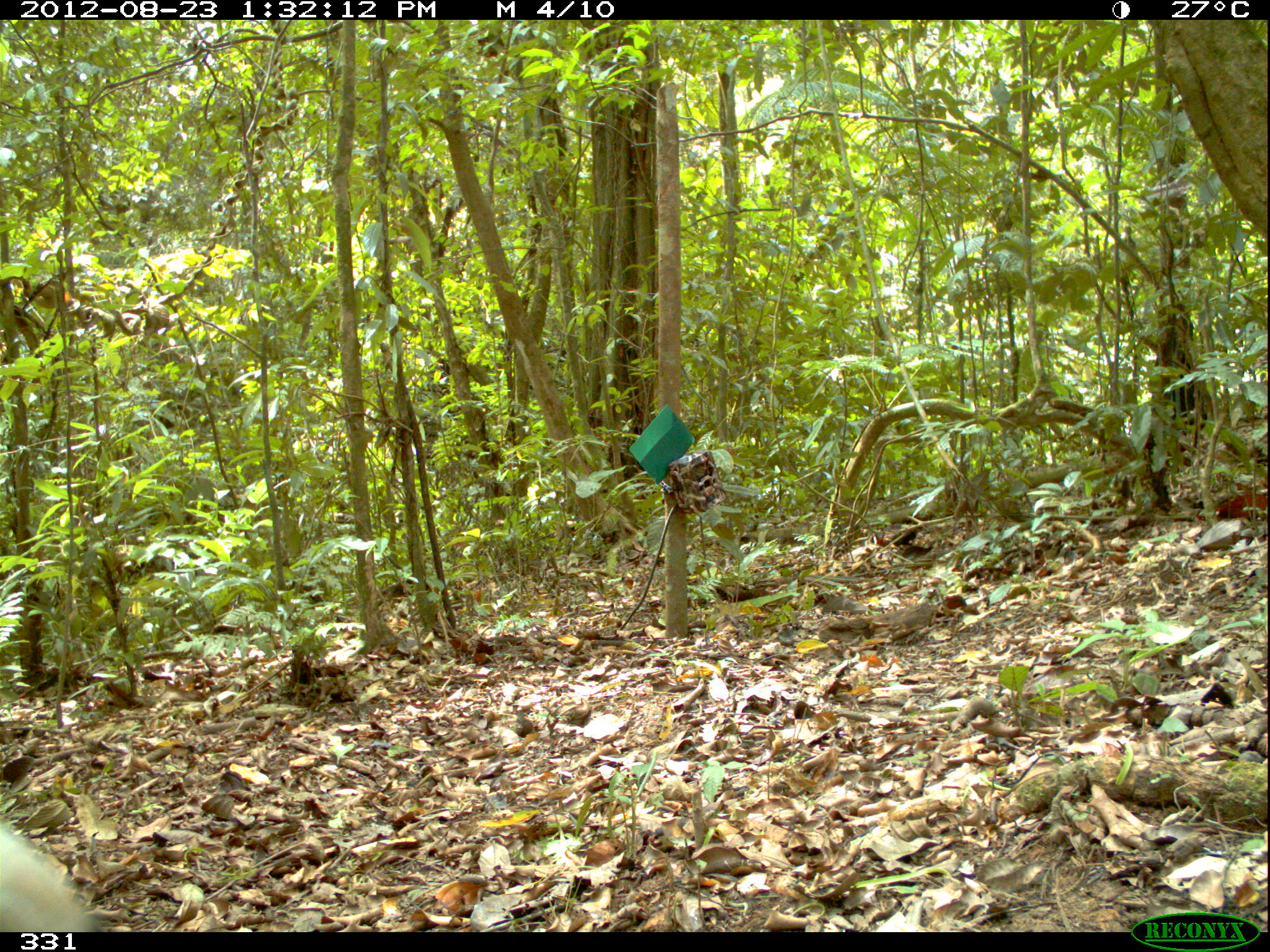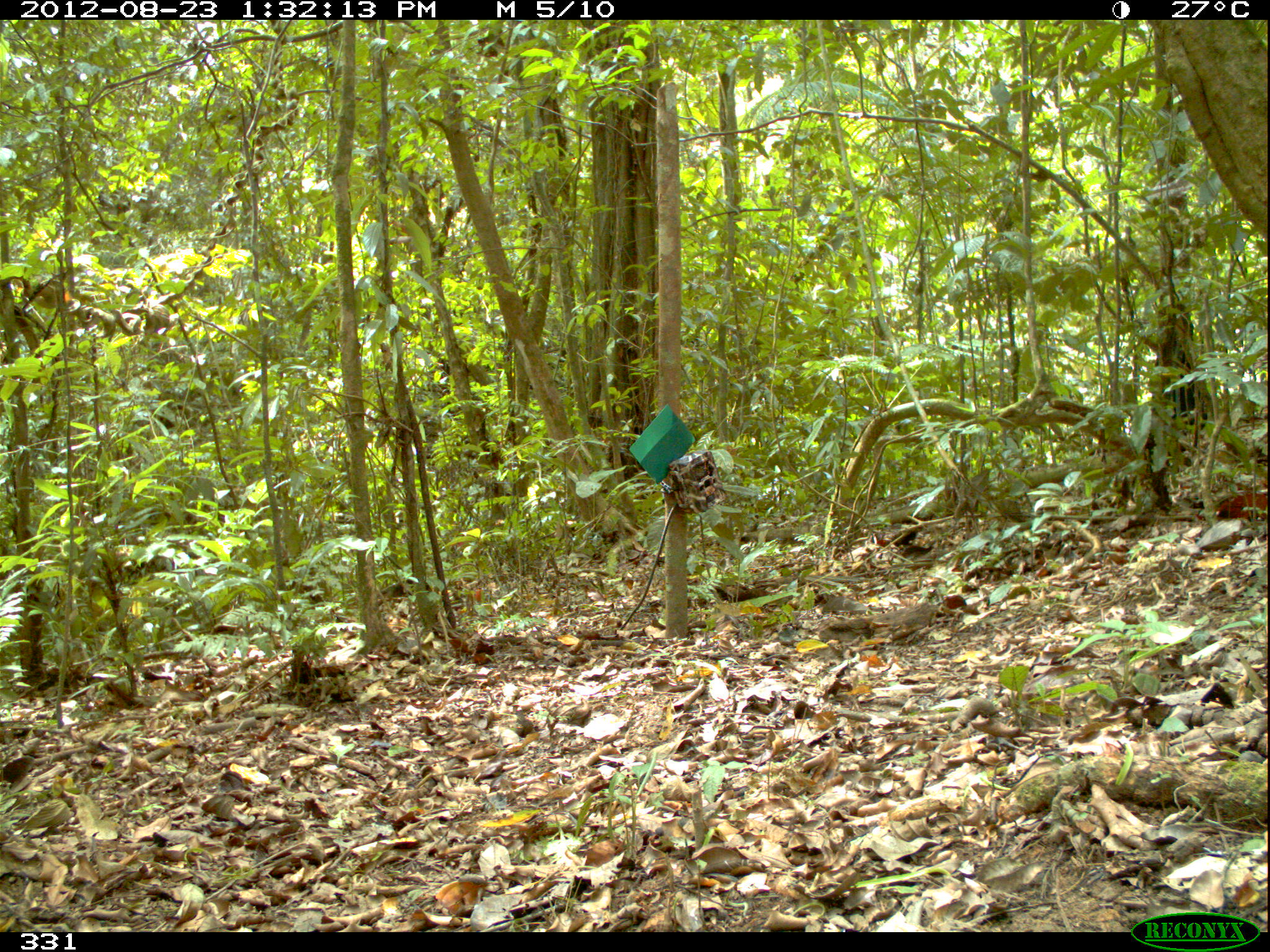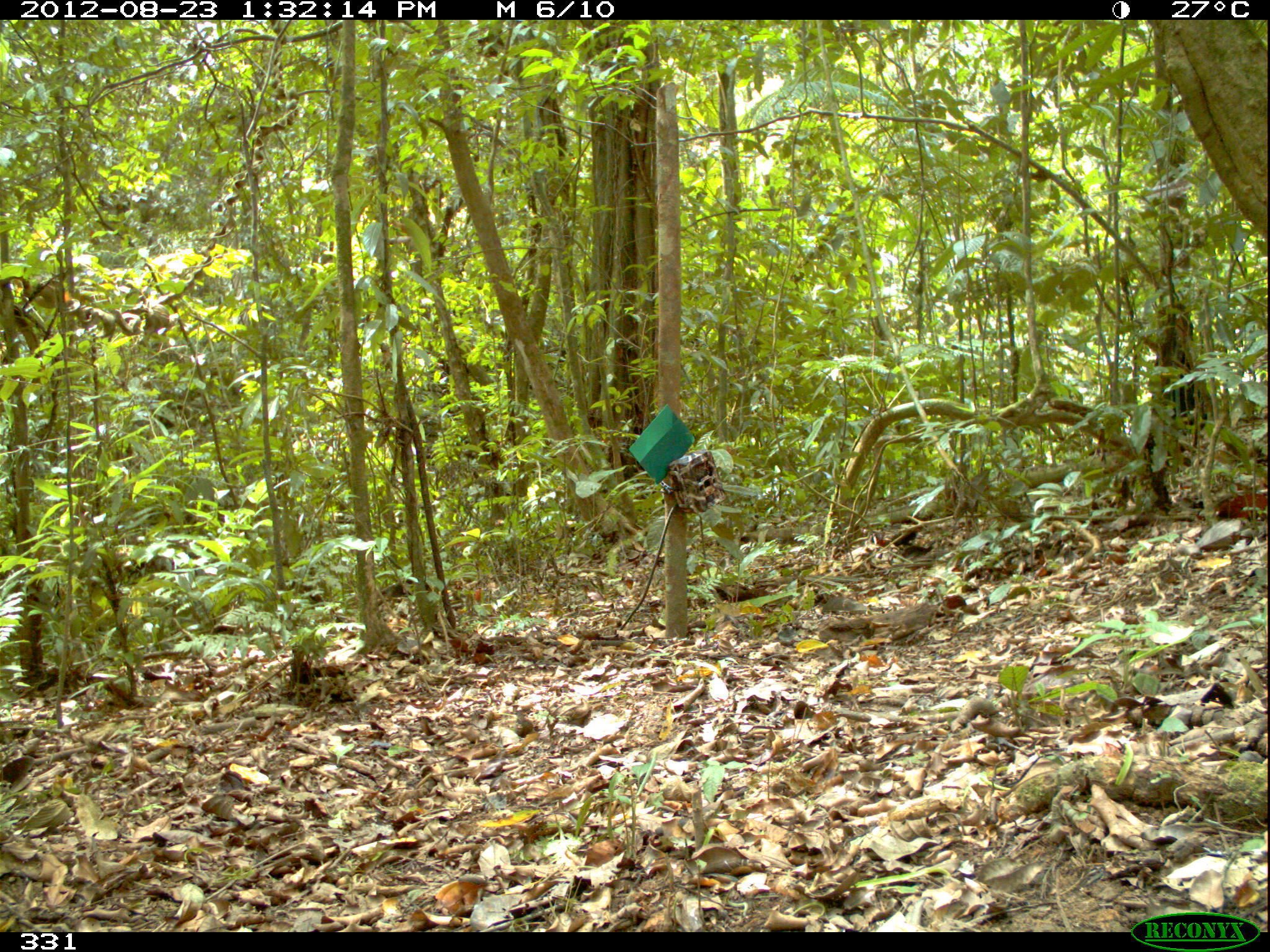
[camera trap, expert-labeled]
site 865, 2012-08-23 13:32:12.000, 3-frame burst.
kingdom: Animalia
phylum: Chordata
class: Aves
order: Gruiformes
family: Psophiidae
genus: Psophia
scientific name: Psophia leucoptera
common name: pale-winged trumpeter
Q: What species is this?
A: Psophia leucoptera (pale-winged trumpeter).